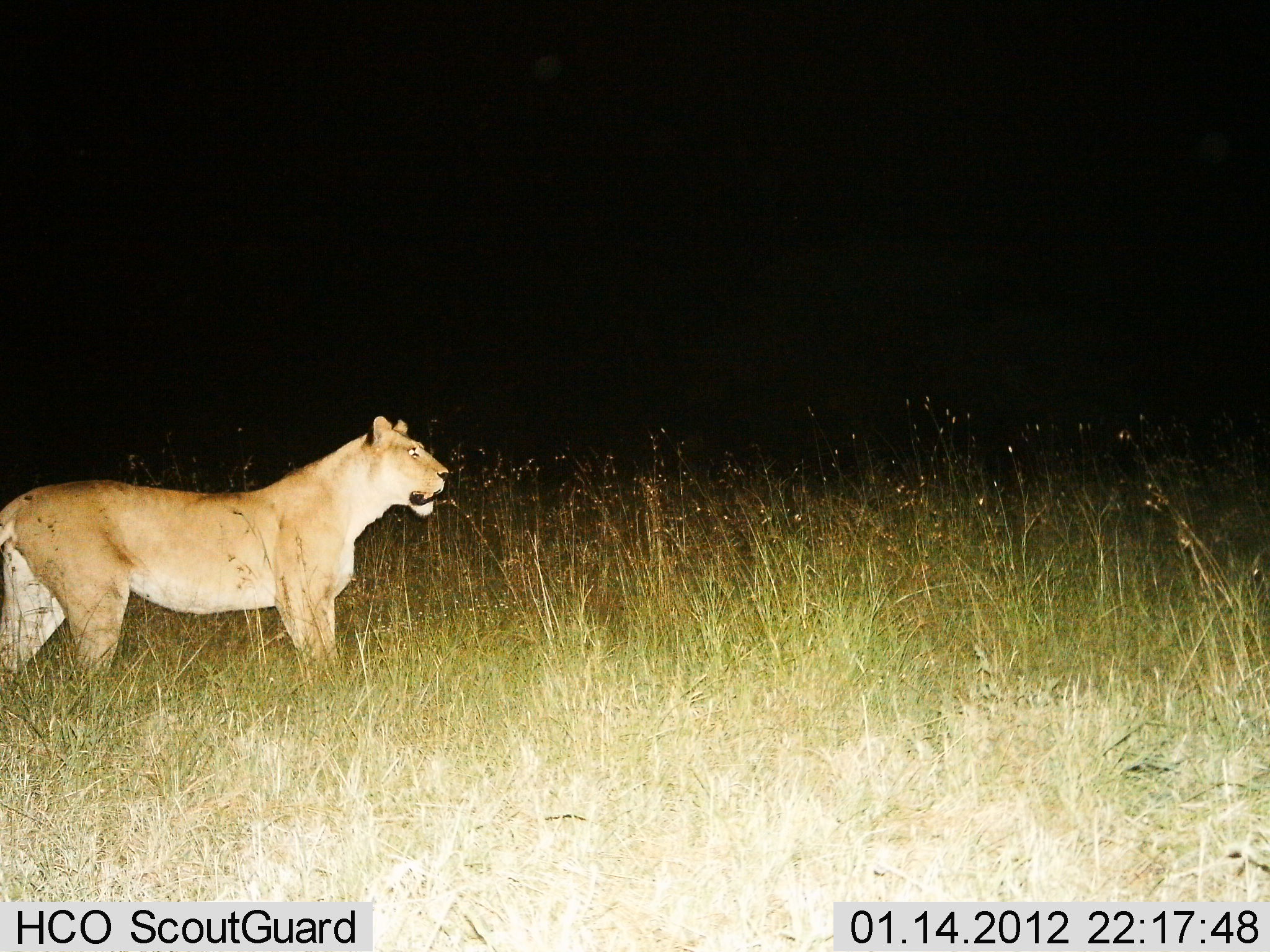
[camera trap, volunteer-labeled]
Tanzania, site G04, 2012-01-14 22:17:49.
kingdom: Animalia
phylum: Chordata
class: Mammalia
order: Carnivora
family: Felidae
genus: Panthera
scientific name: Panthera leo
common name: lion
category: lionfemale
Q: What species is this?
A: Lionfemale (lion) (Panthera leo).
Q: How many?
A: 1.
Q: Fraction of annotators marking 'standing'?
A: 93%.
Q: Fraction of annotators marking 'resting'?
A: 0%.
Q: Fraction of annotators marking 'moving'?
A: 7%.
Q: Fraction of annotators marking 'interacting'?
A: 0%.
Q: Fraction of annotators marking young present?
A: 0%.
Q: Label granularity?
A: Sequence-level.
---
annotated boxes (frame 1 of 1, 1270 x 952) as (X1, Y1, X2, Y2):
animal: (0, 414, 452, 694)